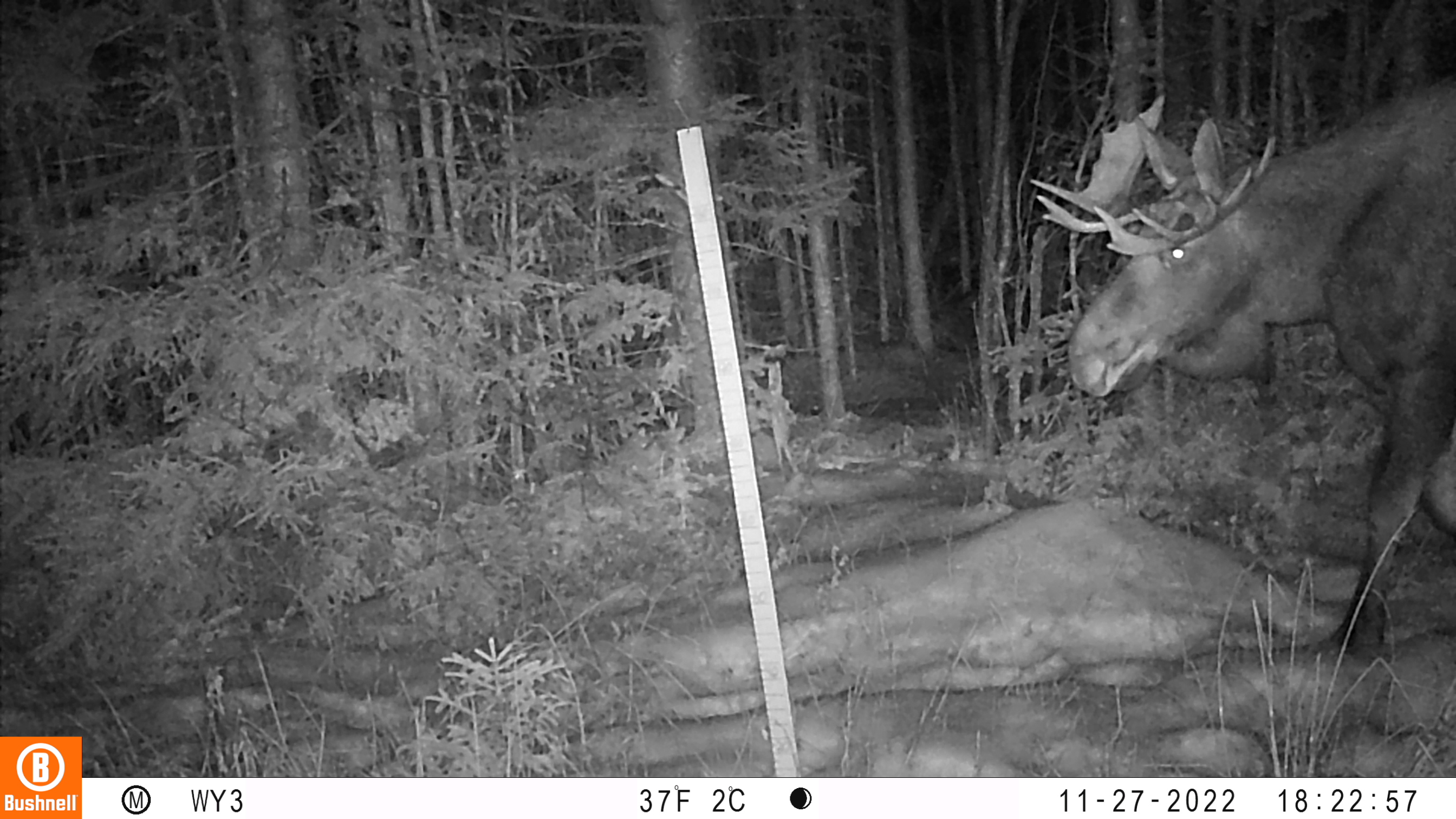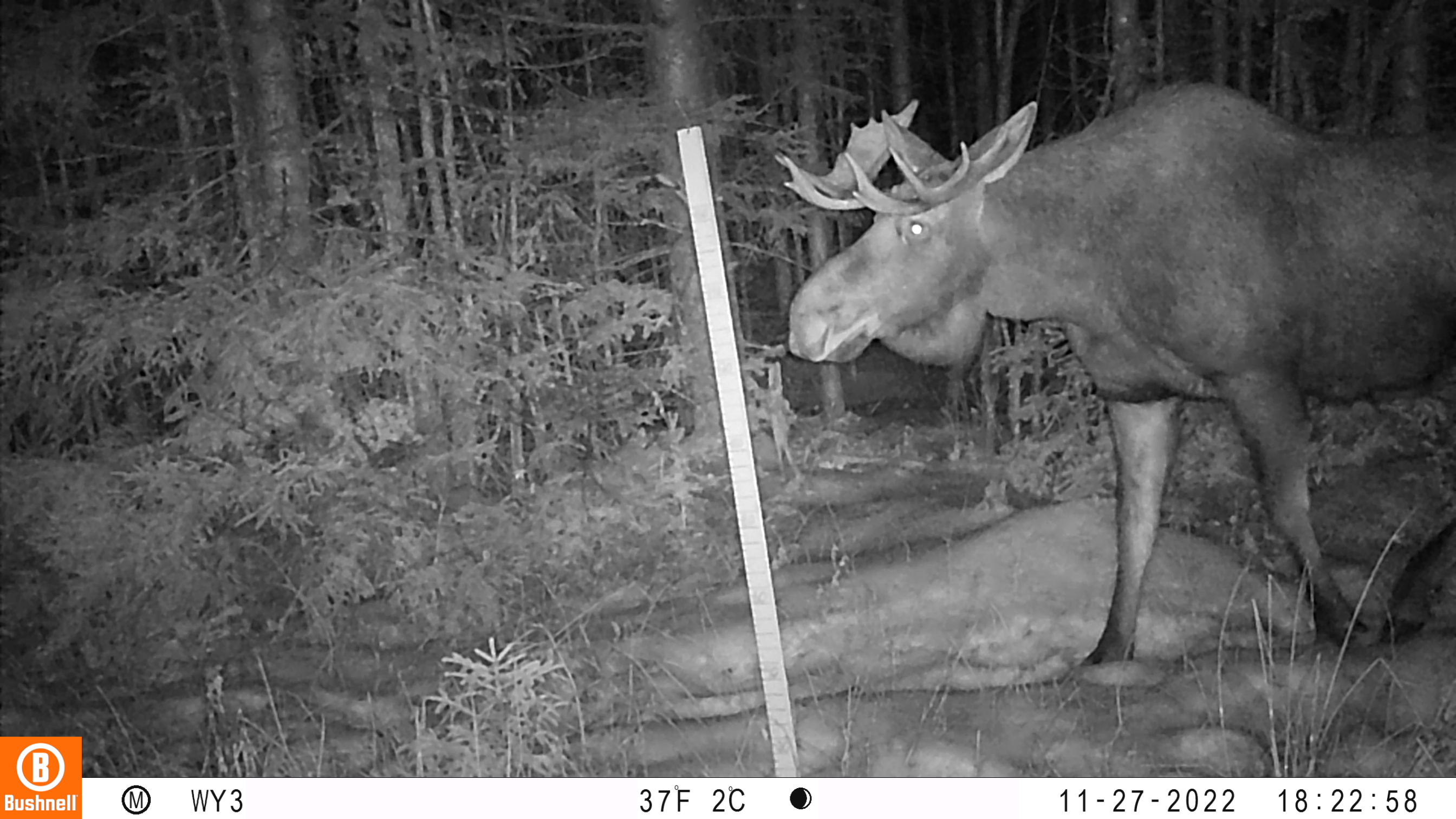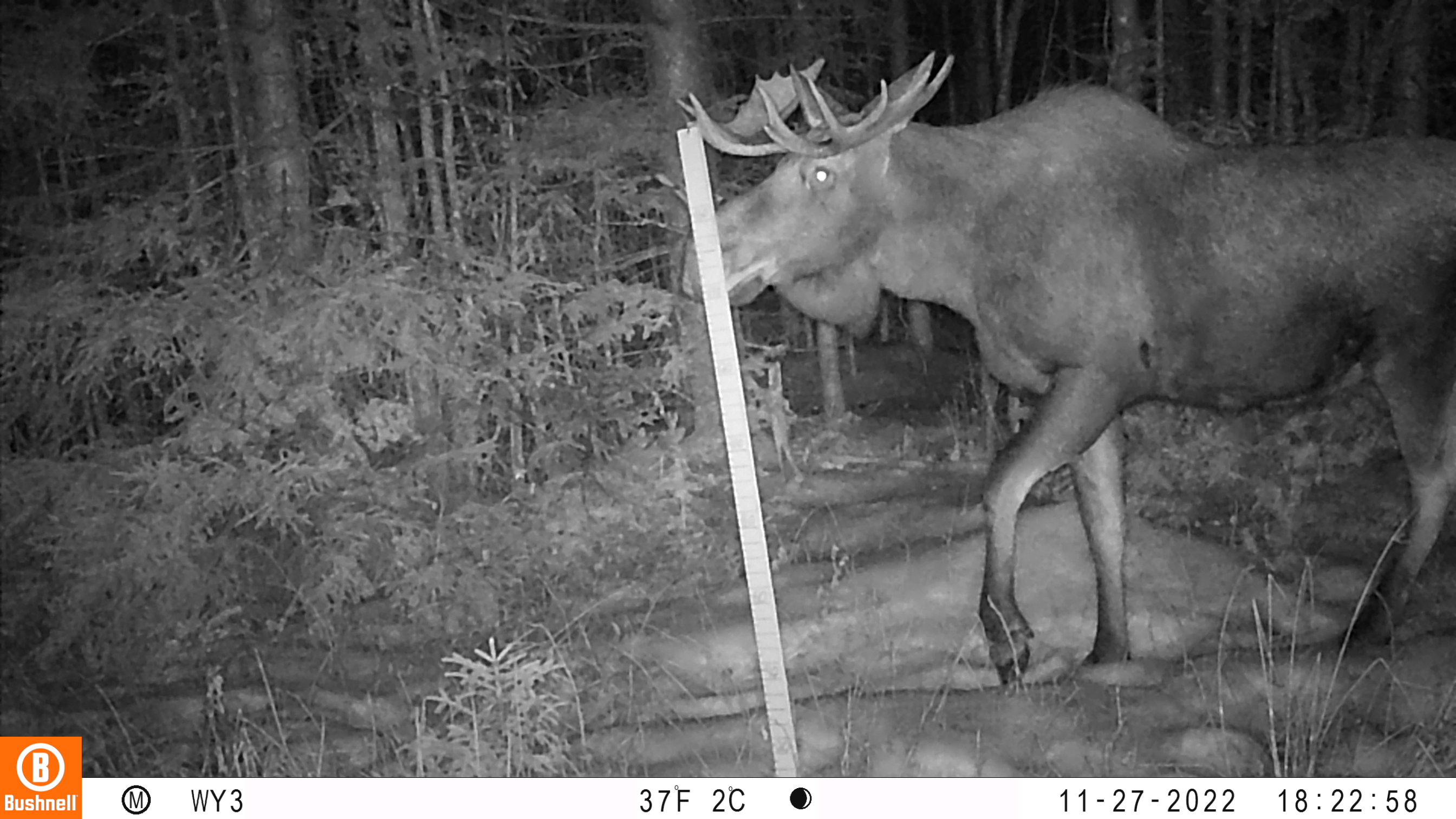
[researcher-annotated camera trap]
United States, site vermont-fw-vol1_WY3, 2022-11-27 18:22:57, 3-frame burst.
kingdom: Animalia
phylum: Chordata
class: Mammalia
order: Artiodactyla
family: Cervidae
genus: Alces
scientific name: Alces alces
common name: moose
Moose (Alces alces).